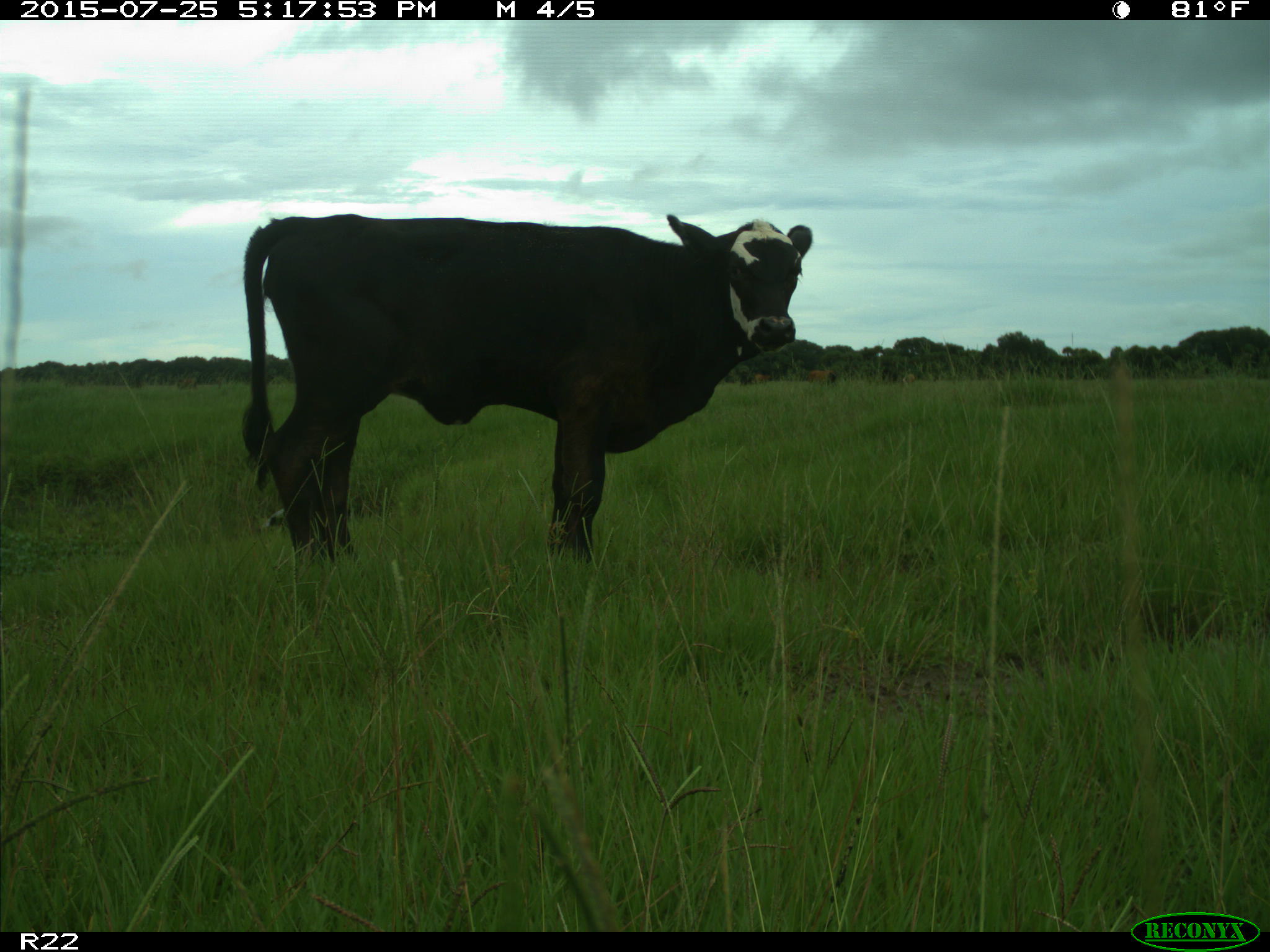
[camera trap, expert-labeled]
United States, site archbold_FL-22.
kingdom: Animalia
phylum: Chordata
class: Mammalia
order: Artiodactyla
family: Bovidae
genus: Bos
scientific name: Bos taurus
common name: domestic cow